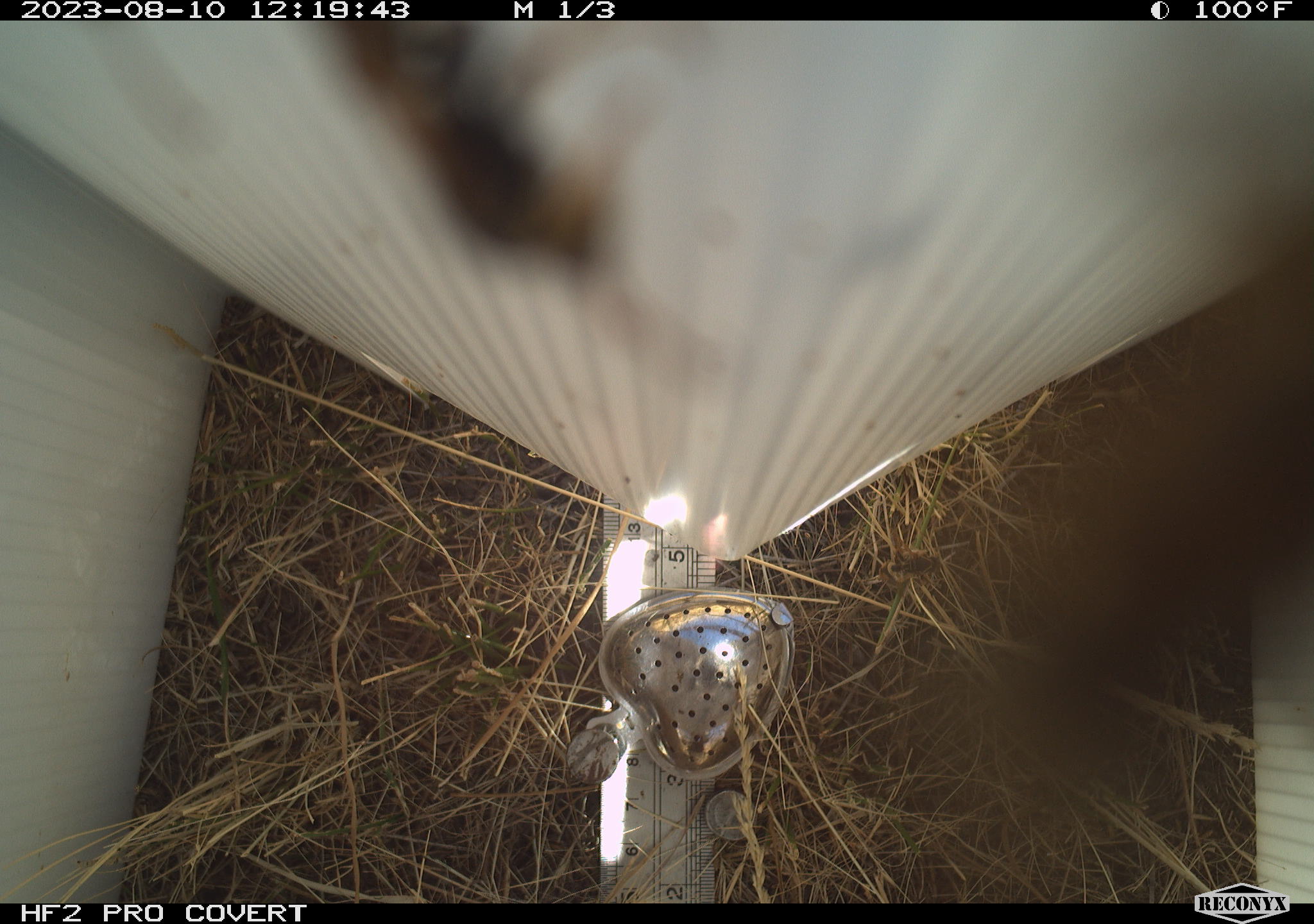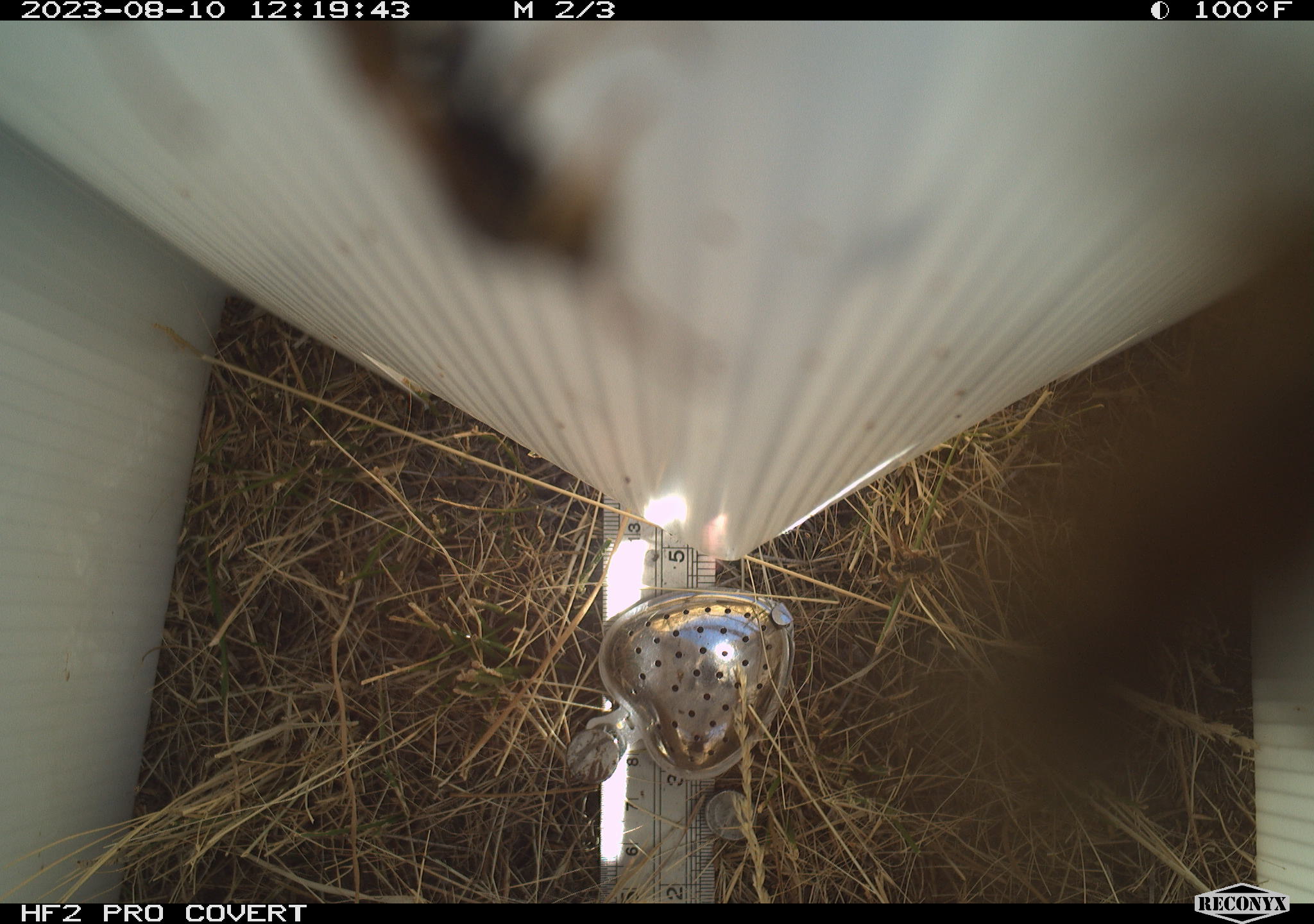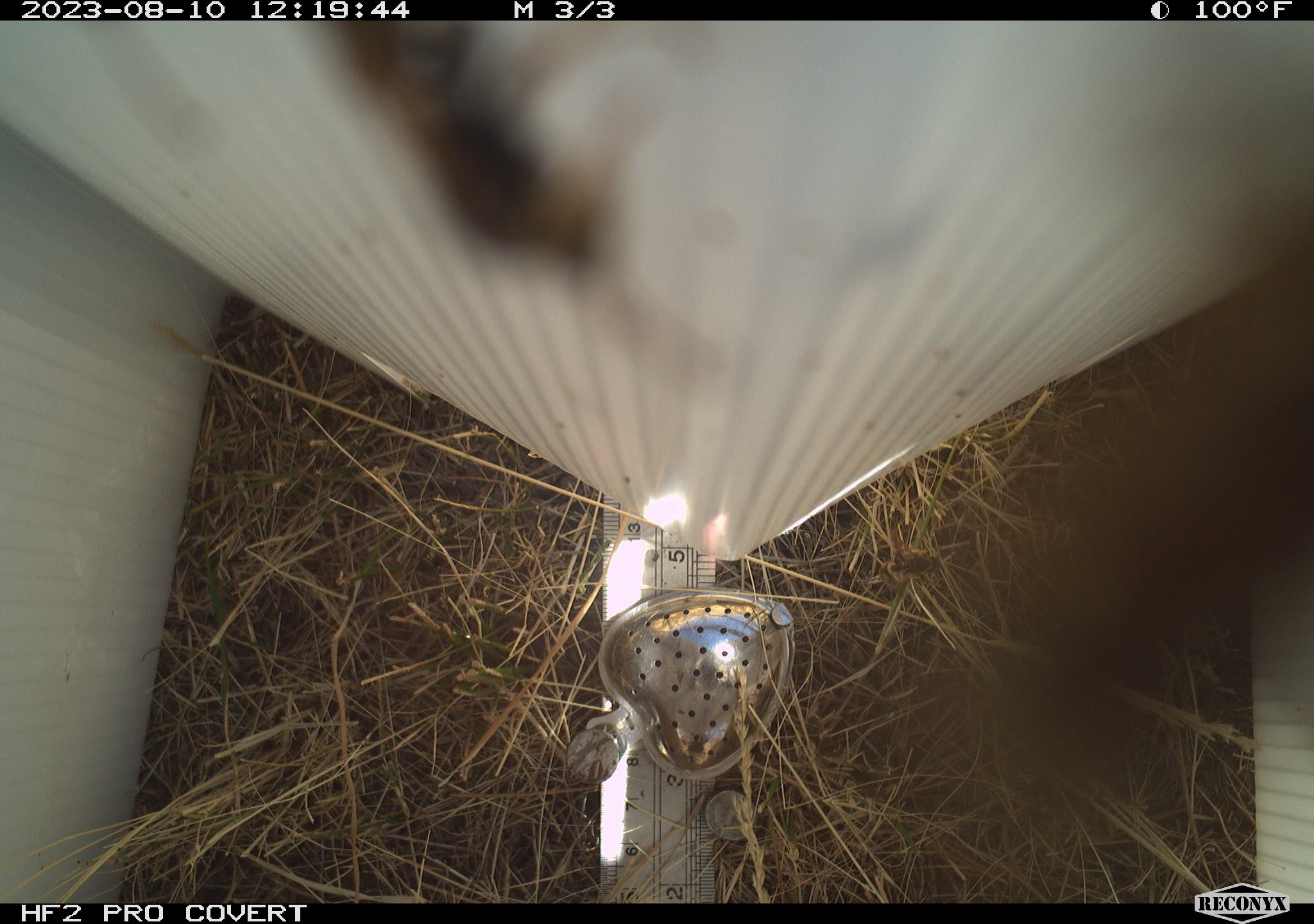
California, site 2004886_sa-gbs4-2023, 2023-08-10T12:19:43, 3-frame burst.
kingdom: Animalia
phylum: Arthropoda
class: Insecta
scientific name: Insecta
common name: insect